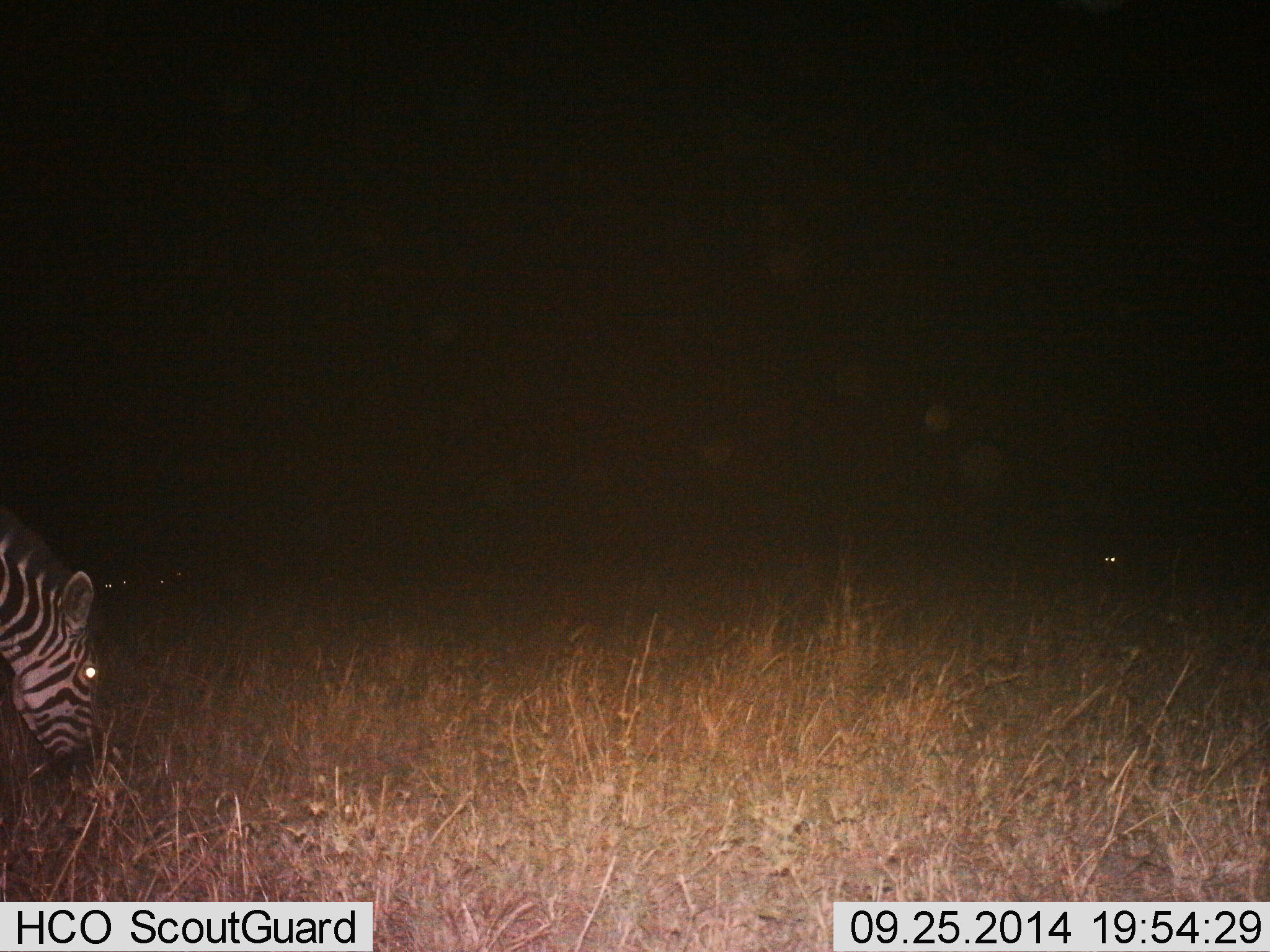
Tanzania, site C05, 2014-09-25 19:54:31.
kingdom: Animalia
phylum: Chordata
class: Mammalia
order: Perissodactyla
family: Equidae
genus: Equus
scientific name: Equus quagga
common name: plains zebra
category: zebra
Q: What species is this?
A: Zebra (plains zebra) (Equus quagga).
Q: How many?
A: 1.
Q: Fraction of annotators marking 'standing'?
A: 40%.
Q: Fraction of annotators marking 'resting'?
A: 0%.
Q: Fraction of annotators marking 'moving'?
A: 0%.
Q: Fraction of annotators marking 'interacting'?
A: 0%.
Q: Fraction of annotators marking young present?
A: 0%.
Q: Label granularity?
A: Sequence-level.